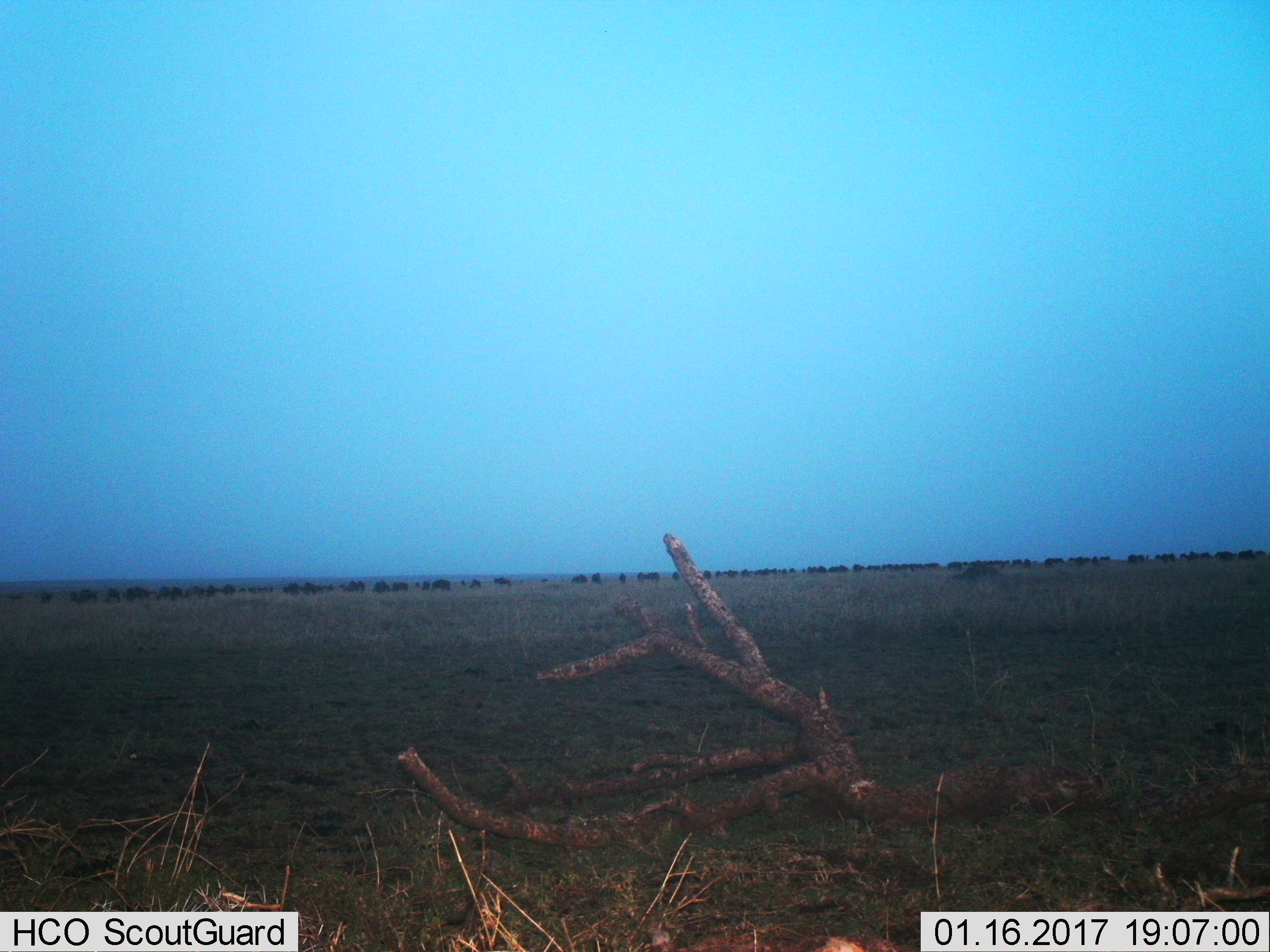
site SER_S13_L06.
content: unidentified animal